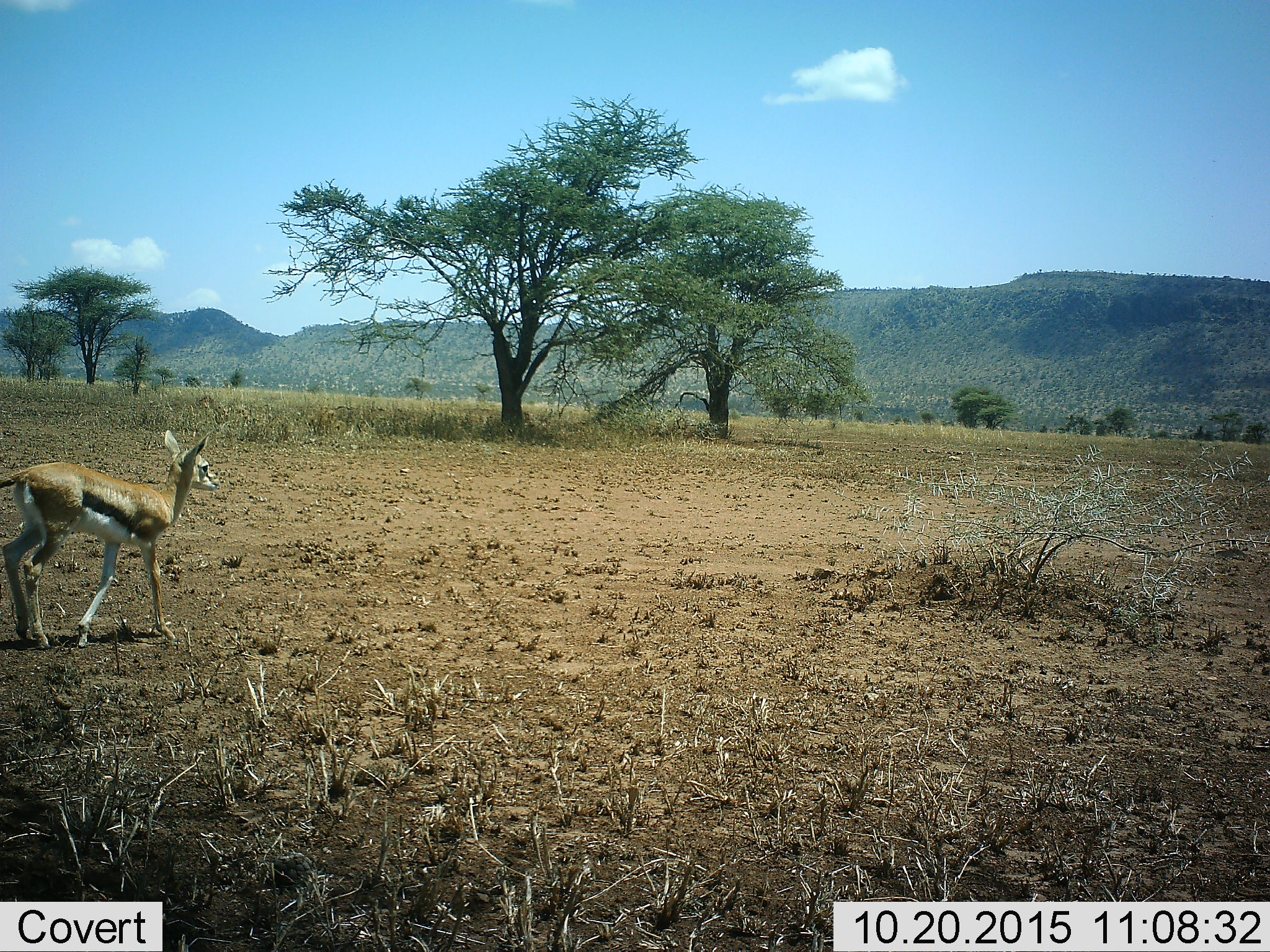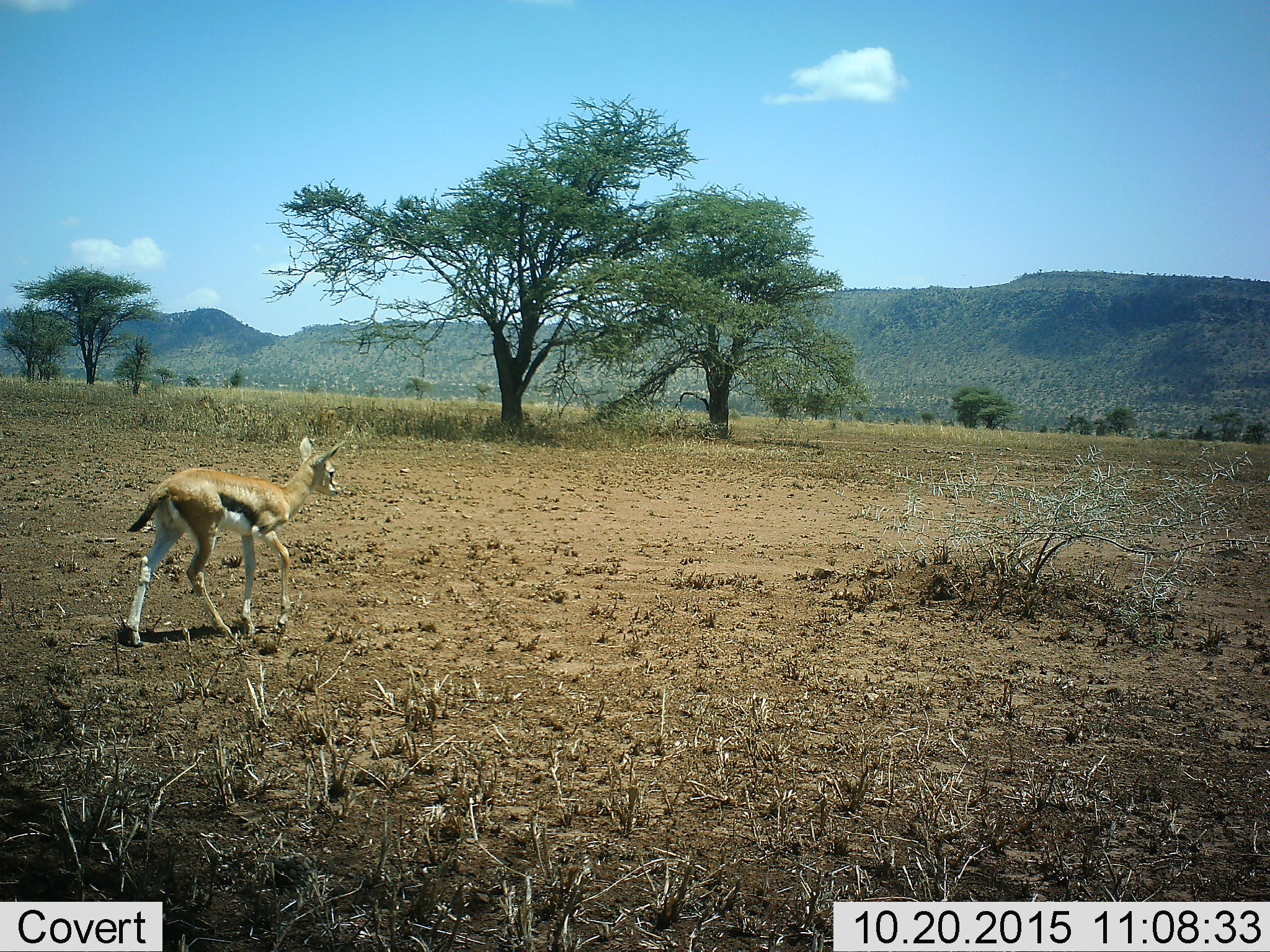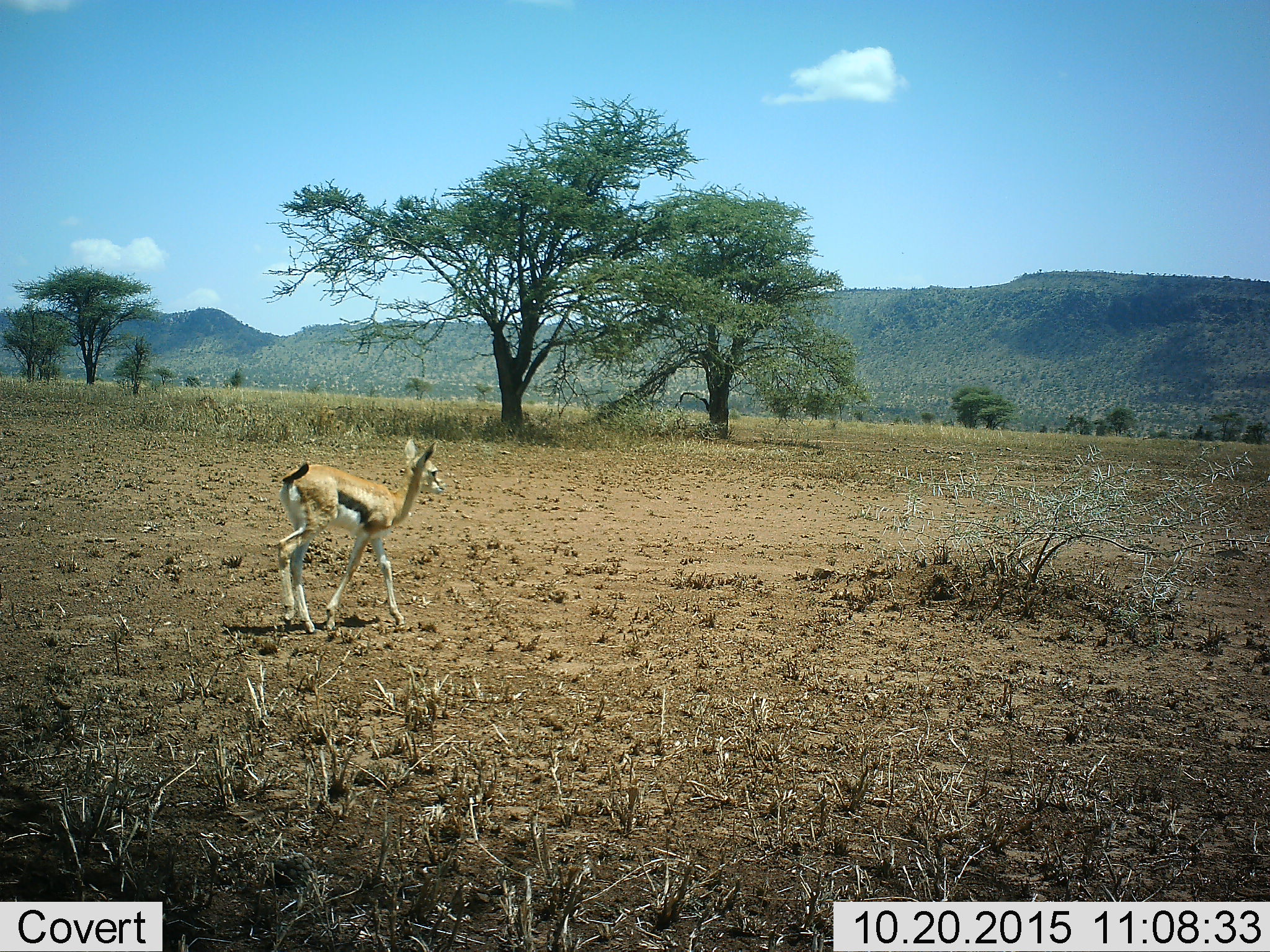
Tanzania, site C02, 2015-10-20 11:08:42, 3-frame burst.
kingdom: Animalia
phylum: Chordata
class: Mammalia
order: Artiodactyla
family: Bovidae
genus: Eudorcas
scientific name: Eudorcas thomsonii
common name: thomson's gazelle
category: gazellethomsons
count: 1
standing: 5%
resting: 0%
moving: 95%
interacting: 0%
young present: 55%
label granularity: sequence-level